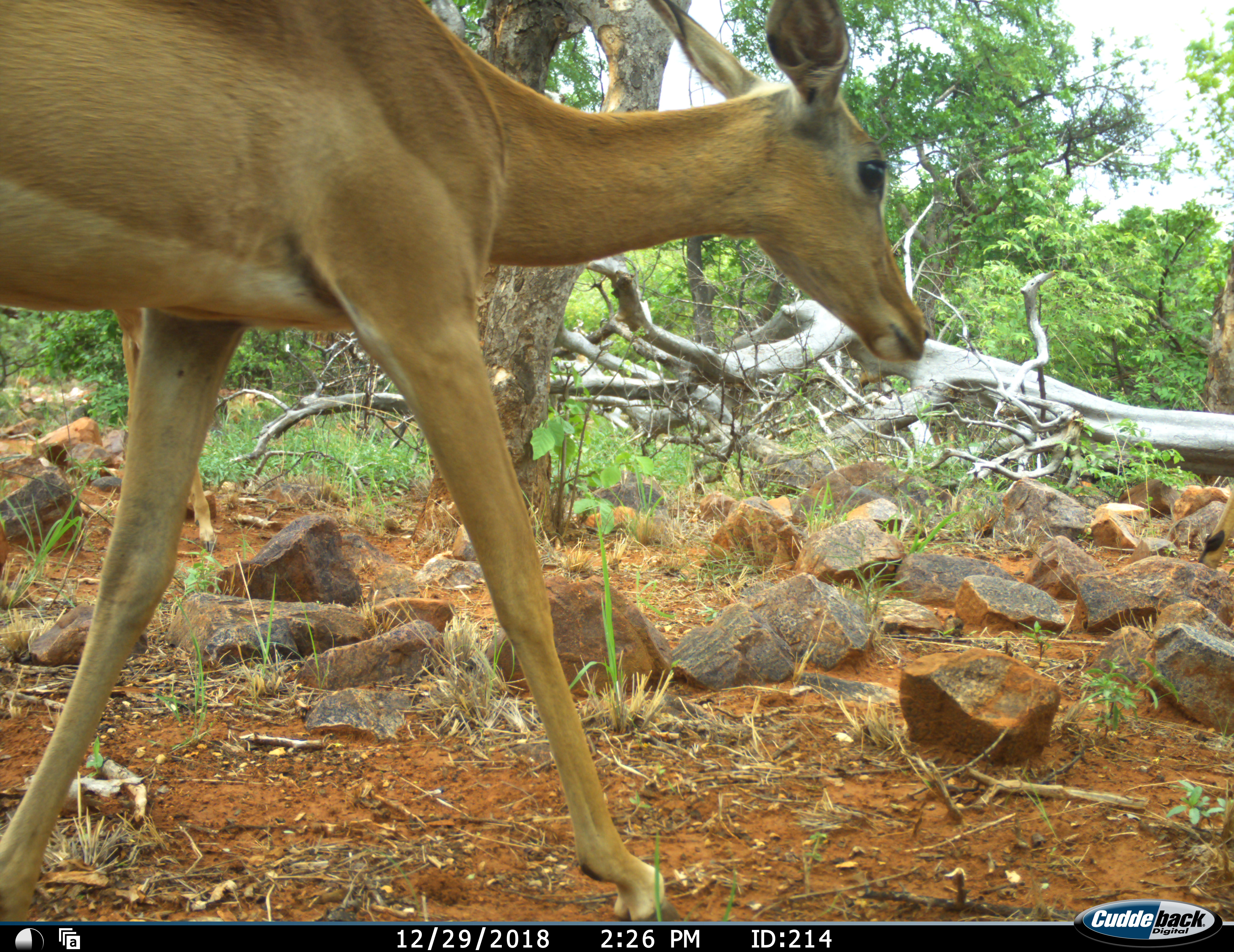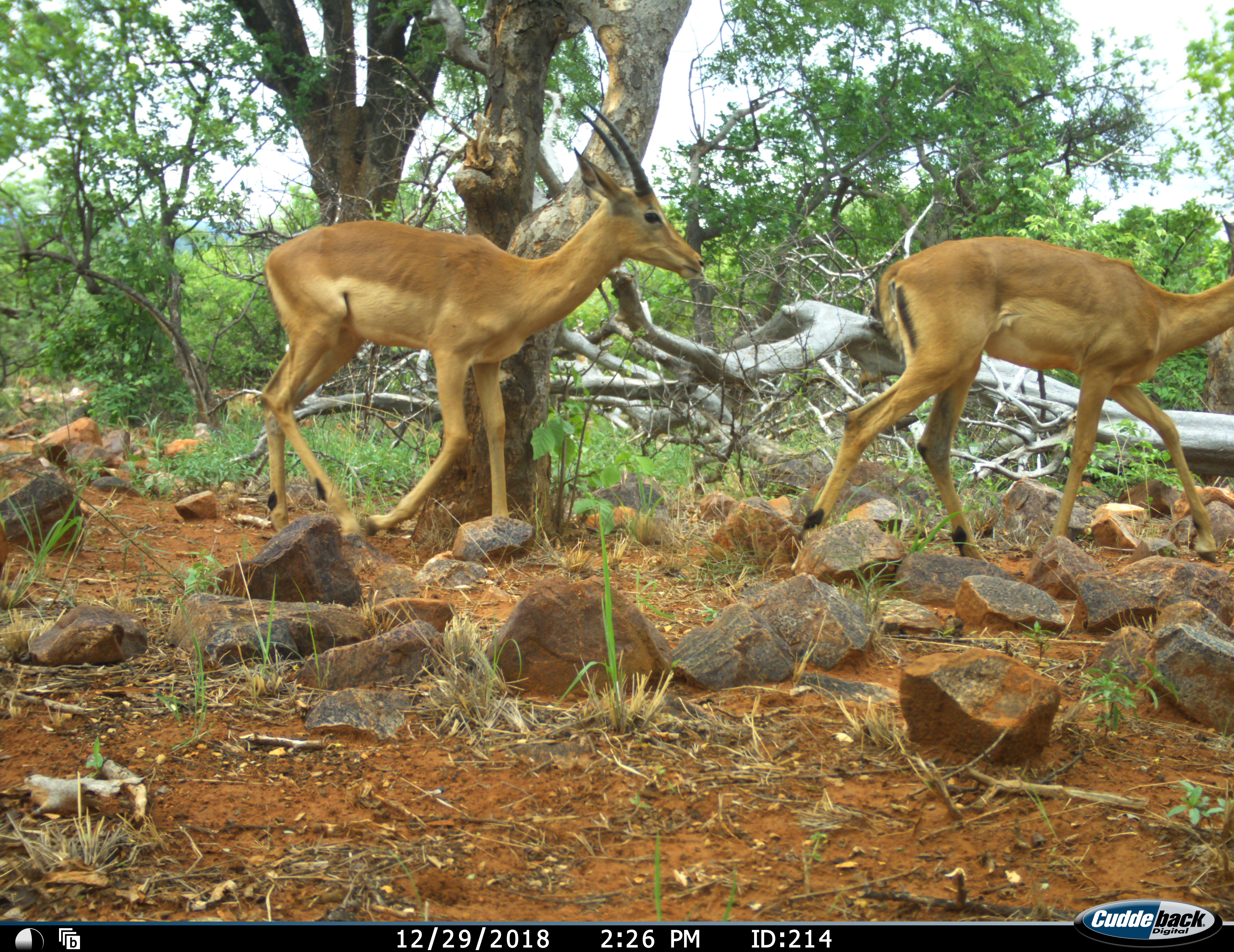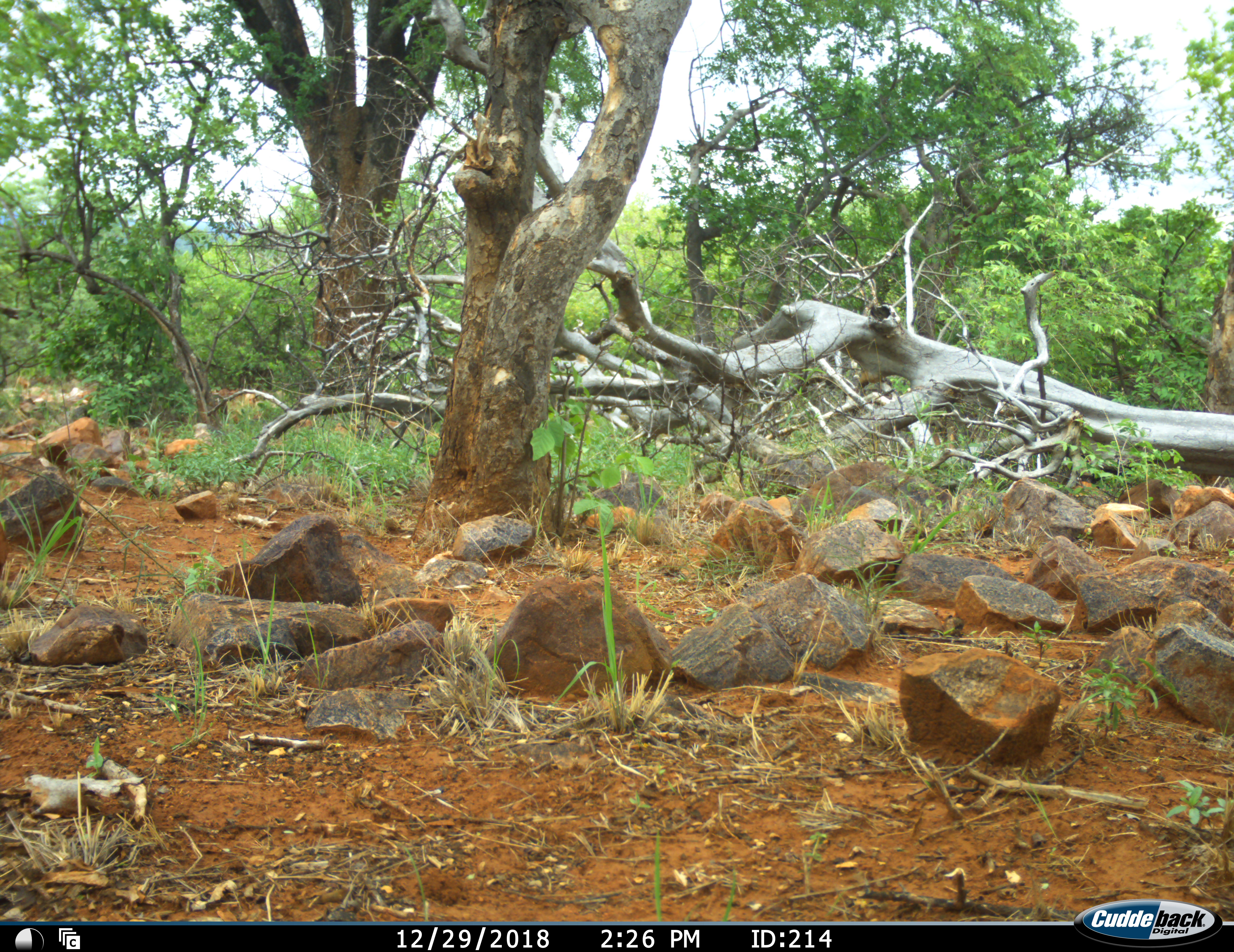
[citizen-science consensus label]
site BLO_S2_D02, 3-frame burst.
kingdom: Animalia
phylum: Chordata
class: Mammalia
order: Artiodactyla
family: Bovidae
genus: Aepyceros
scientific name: Aepyceros melampus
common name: impala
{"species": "impala (Aepyceros melampus)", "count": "2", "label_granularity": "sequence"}